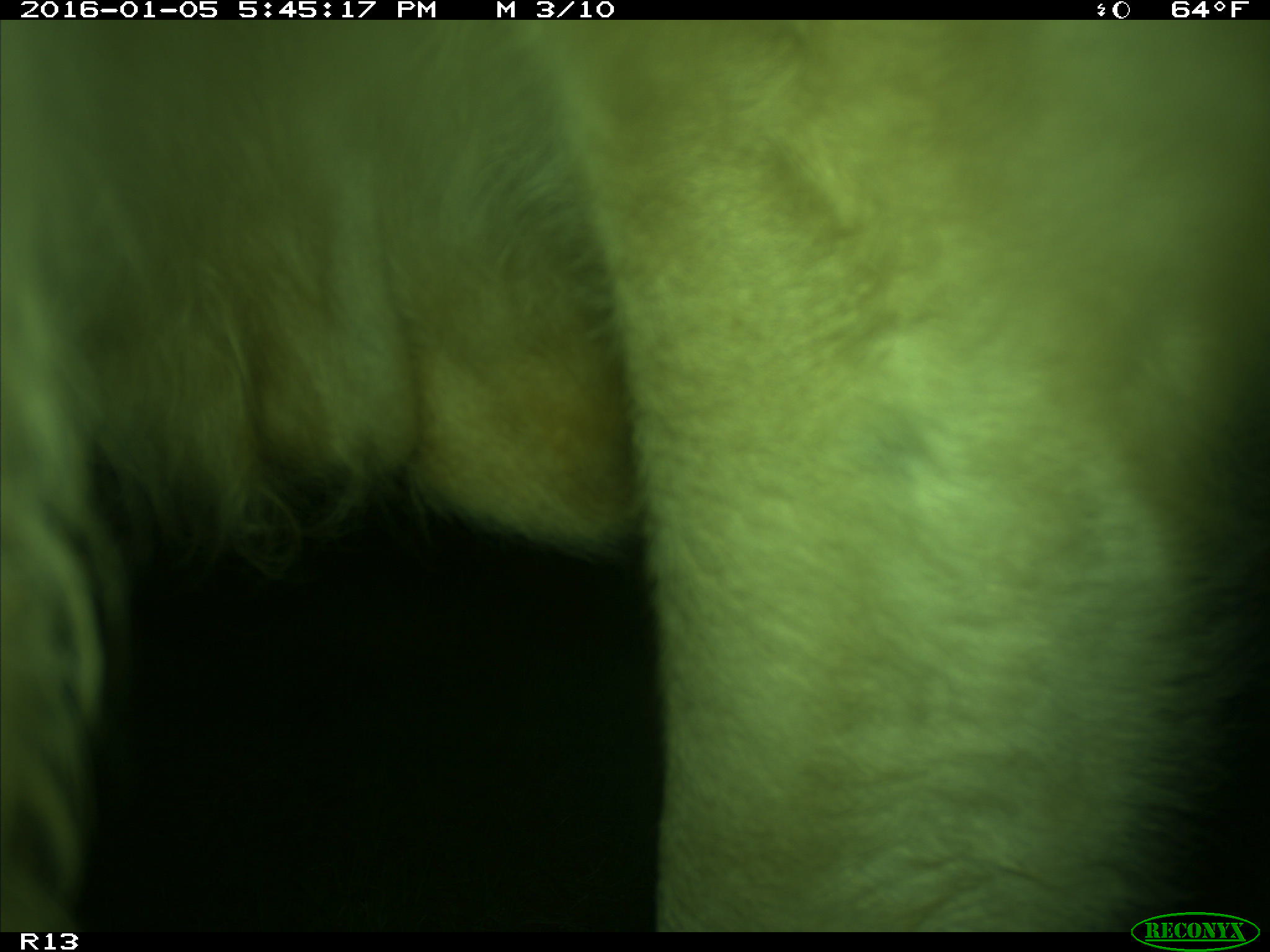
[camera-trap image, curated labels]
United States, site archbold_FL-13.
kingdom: Animalia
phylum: Chordata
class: Mammalia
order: Artiodactyla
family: Bovidae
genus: Bos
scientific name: Bos taurus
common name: domestic cow